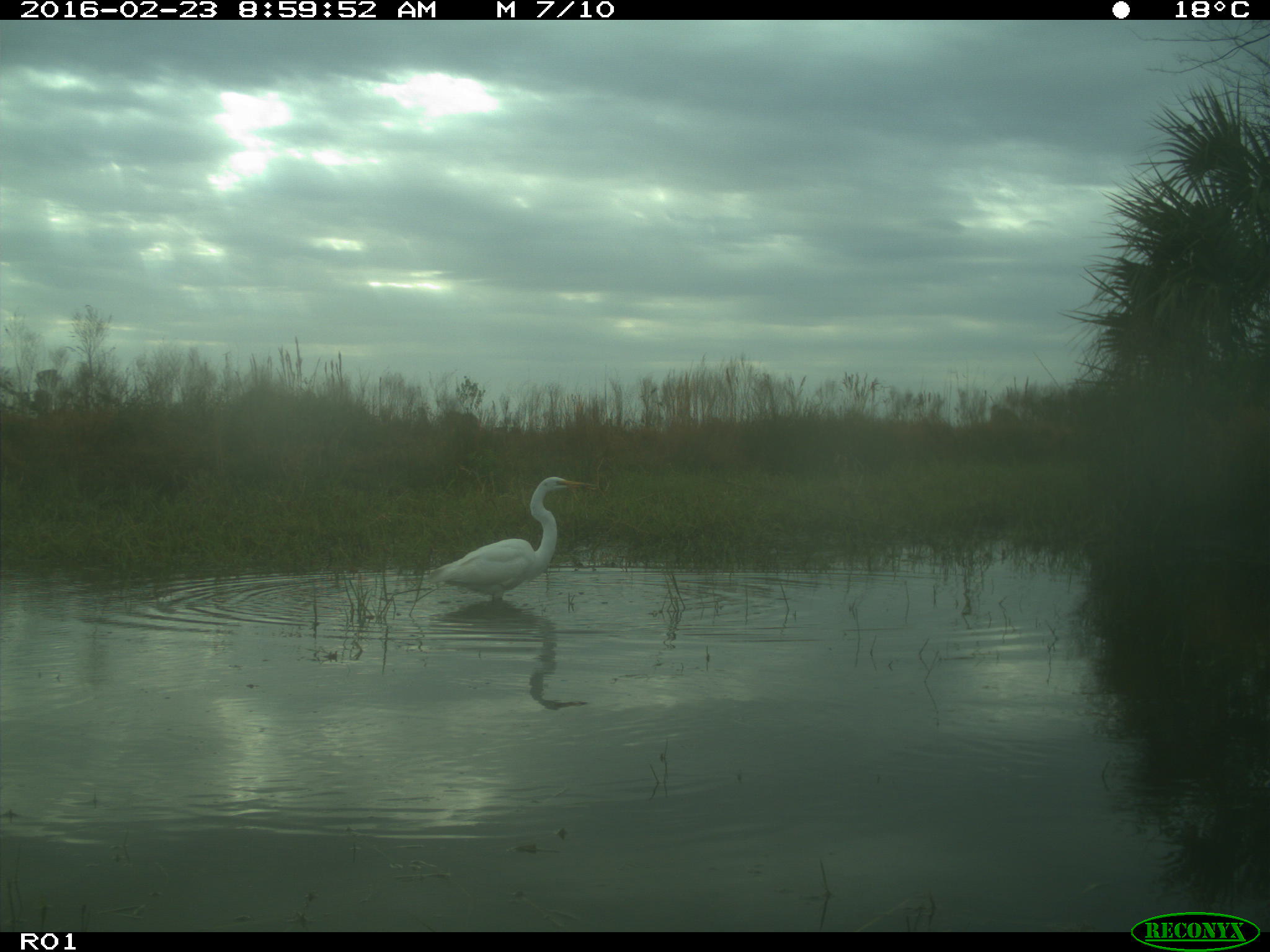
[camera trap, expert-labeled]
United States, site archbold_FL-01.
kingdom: Animalia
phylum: Chordata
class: Aves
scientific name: Aves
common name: birds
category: unidentified bird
Unidentified bird (birds) (Aves).